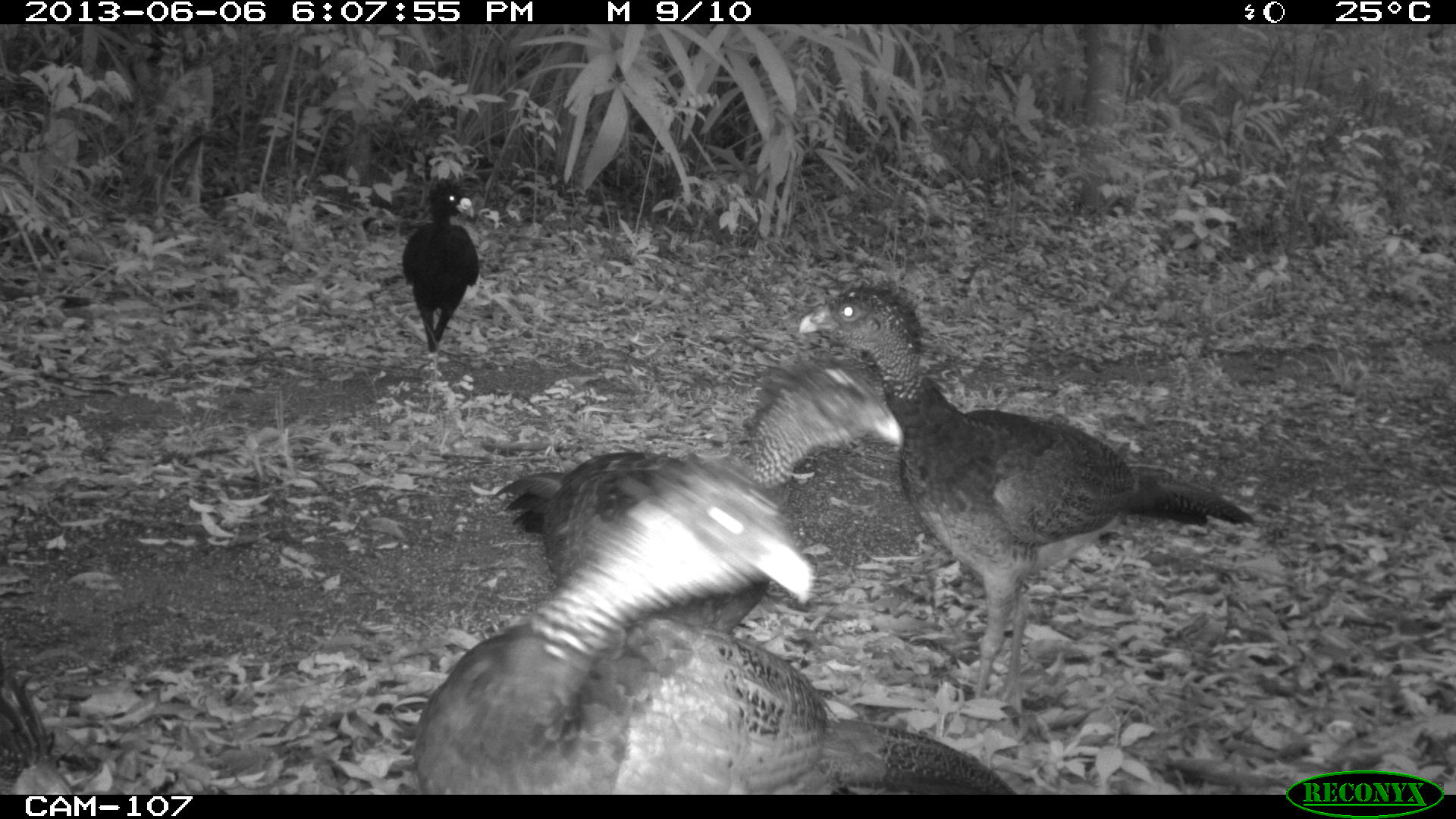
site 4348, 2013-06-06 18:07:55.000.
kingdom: Animalia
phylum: Chordata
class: Aves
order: Galliformes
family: Cracidae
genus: Crax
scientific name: Crax rubra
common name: great curassow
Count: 5.